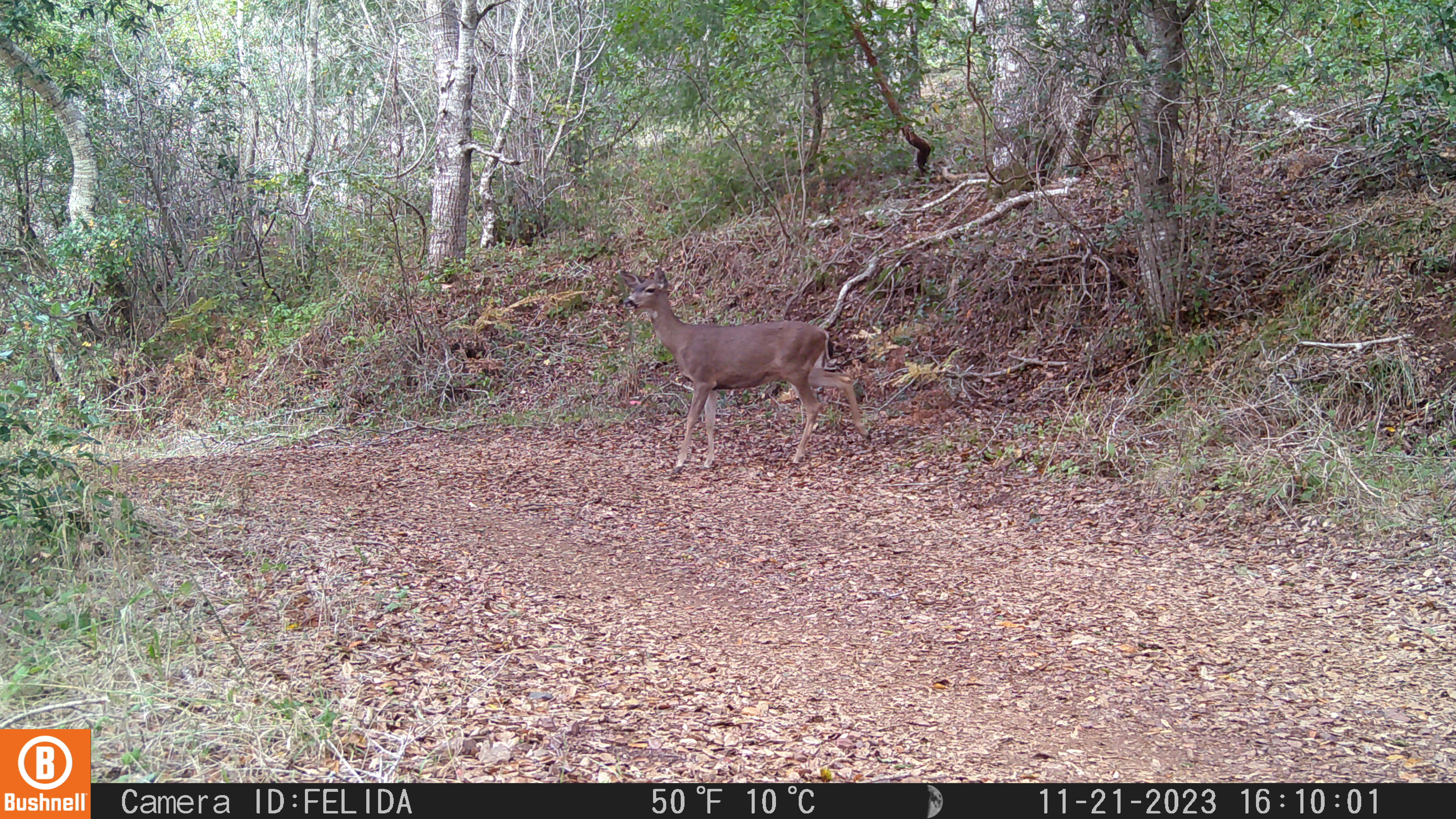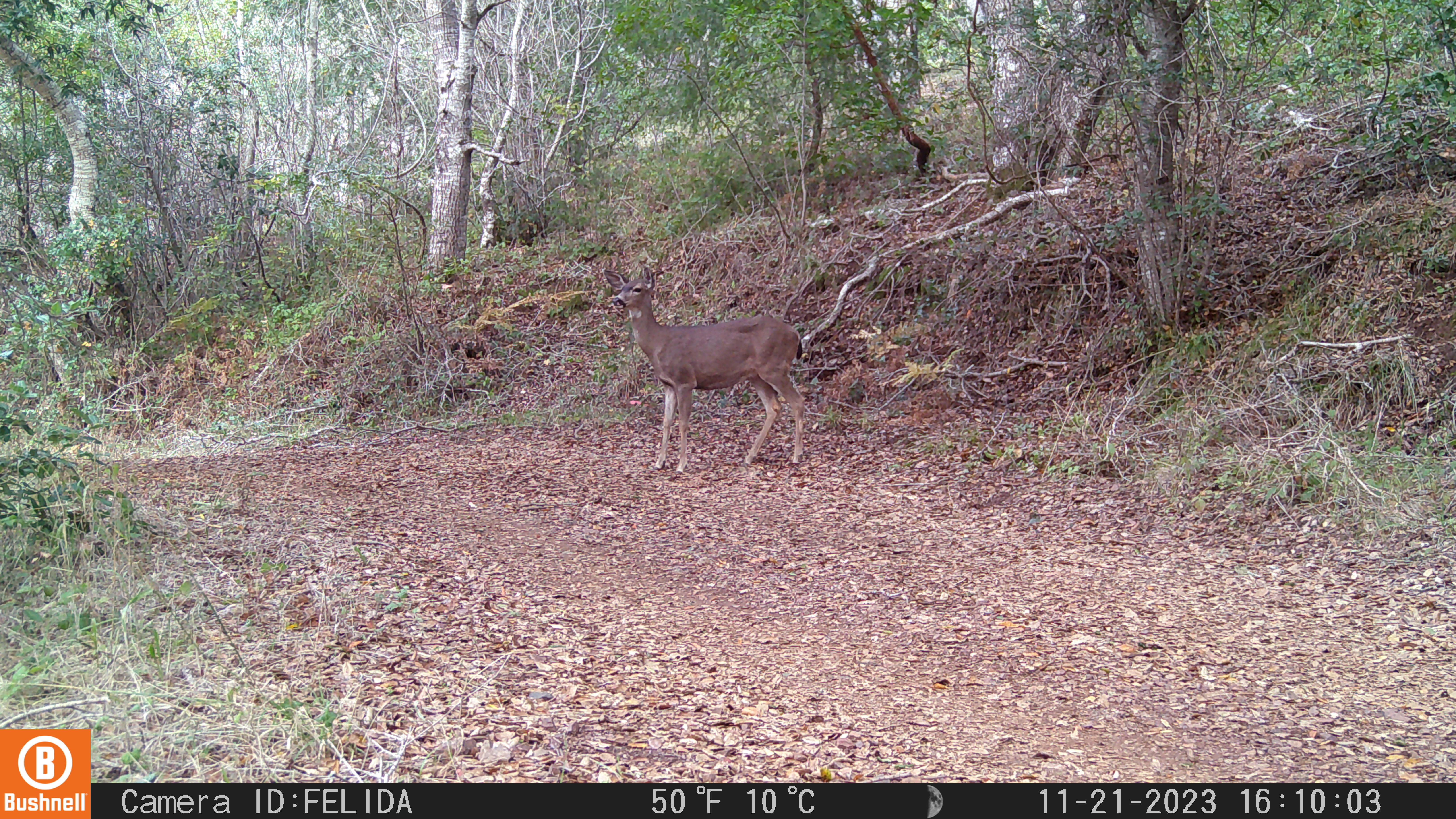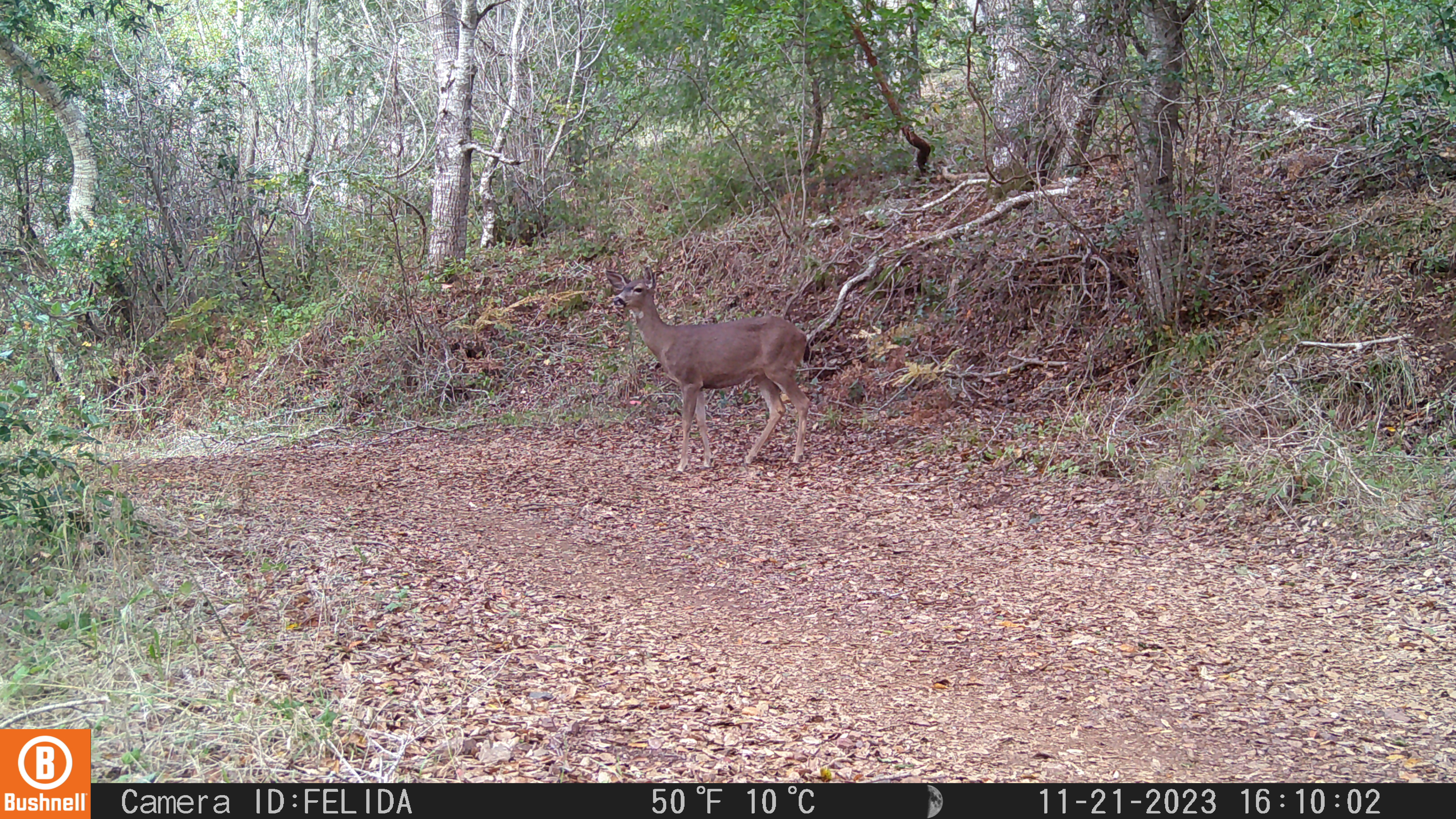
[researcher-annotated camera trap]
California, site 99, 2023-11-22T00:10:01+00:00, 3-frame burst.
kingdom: Animalia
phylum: Chordata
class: Mammalia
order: Artiodactyla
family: Cervidae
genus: Odocoileus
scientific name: Odocoileus hemionus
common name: mule deer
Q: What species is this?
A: Mule deer (Odocoileus hemionus).